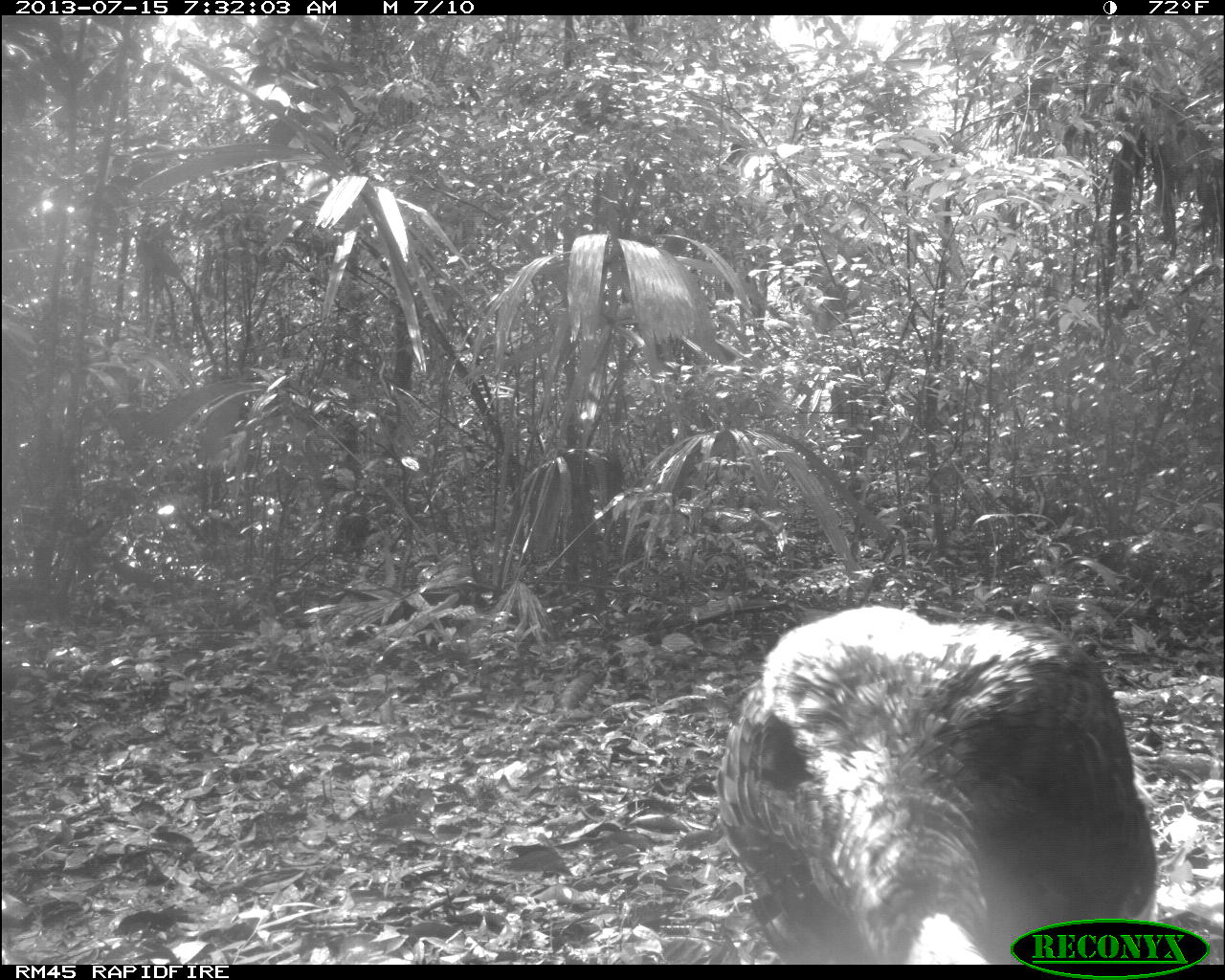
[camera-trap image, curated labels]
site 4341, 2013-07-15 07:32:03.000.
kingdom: Animalia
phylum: Chordata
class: Aves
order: Galliformes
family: Phasianidae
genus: Meleagris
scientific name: Meleagris ocellata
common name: ocellated turkey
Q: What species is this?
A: Meleagris ocellata (ocellated turkey).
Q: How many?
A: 1.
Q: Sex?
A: Male.